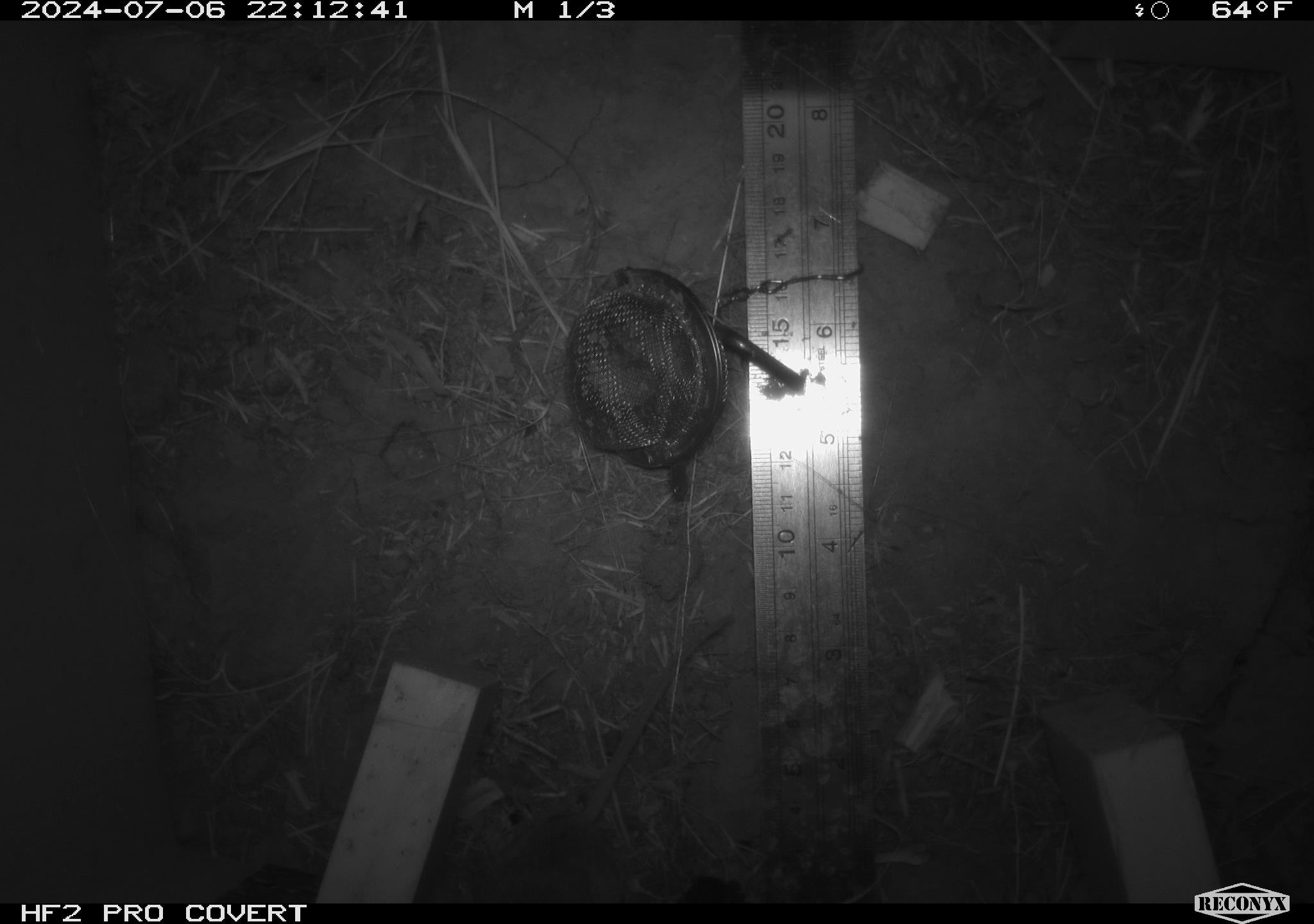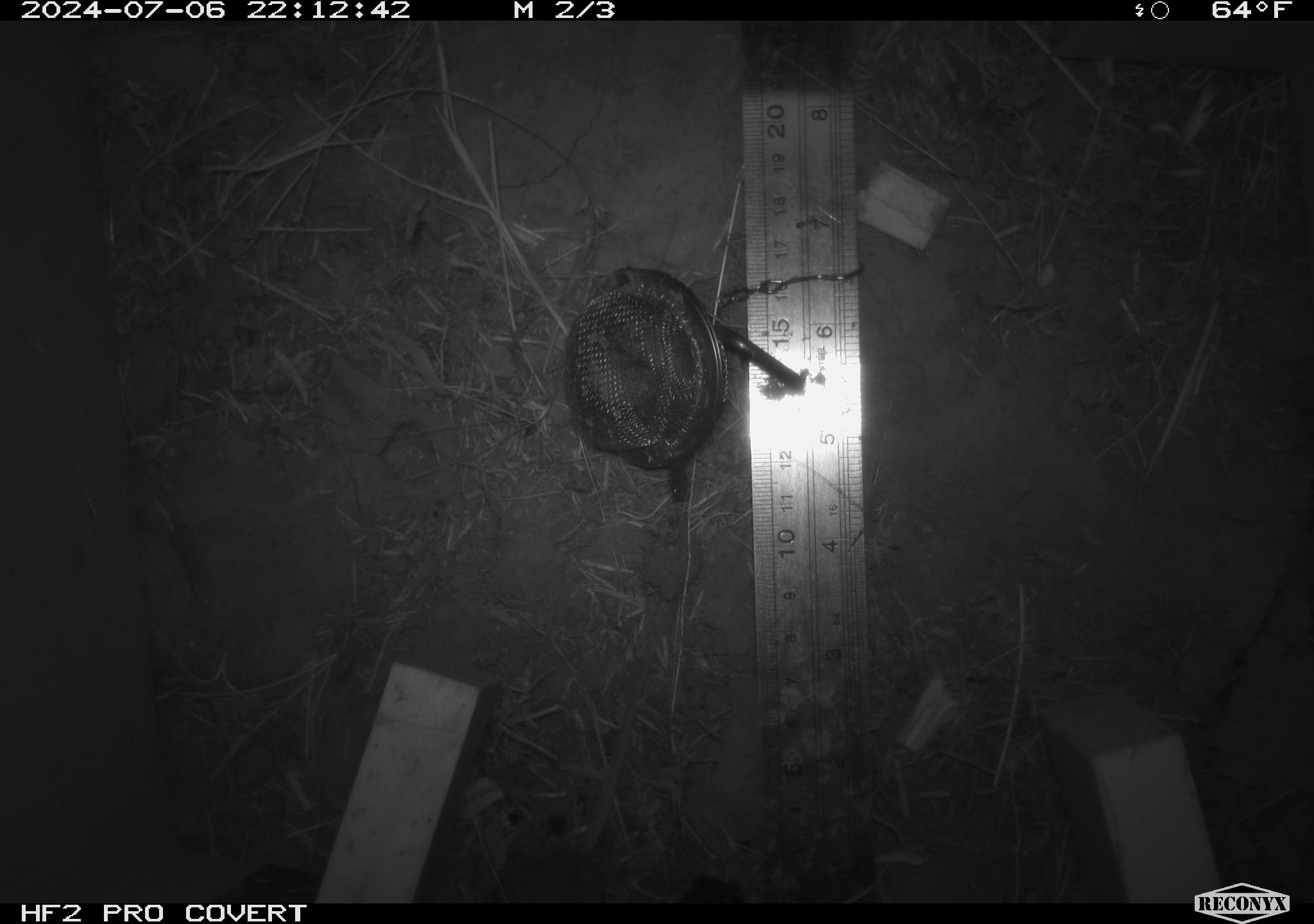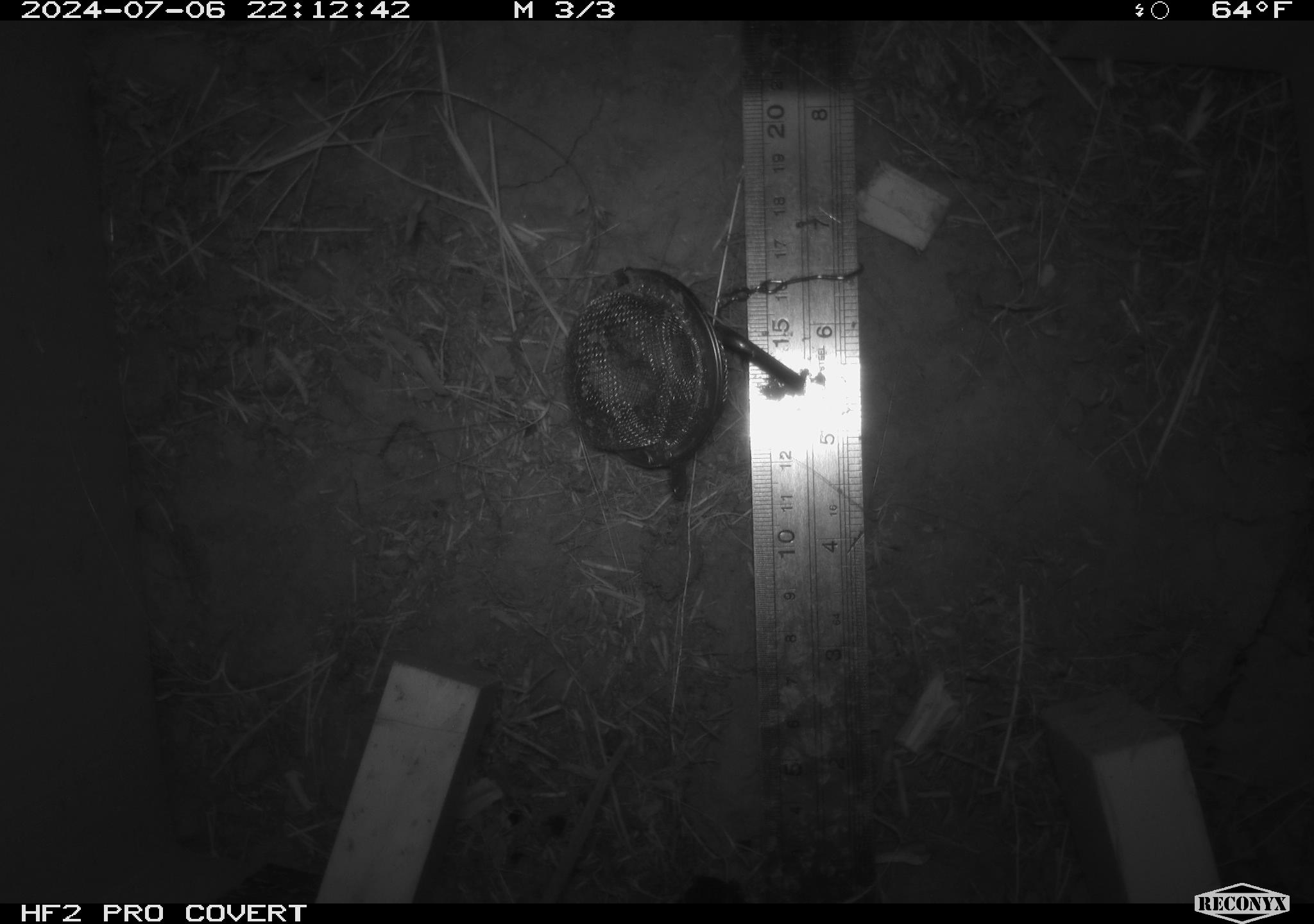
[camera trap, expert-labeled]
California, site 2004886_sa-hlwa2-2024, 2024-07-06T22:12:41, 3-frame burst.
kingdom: Animalia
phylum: Chordata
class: Mammalia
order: Rodentia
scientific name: Rodentia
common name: mouse species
Mouse species (Rodentia).